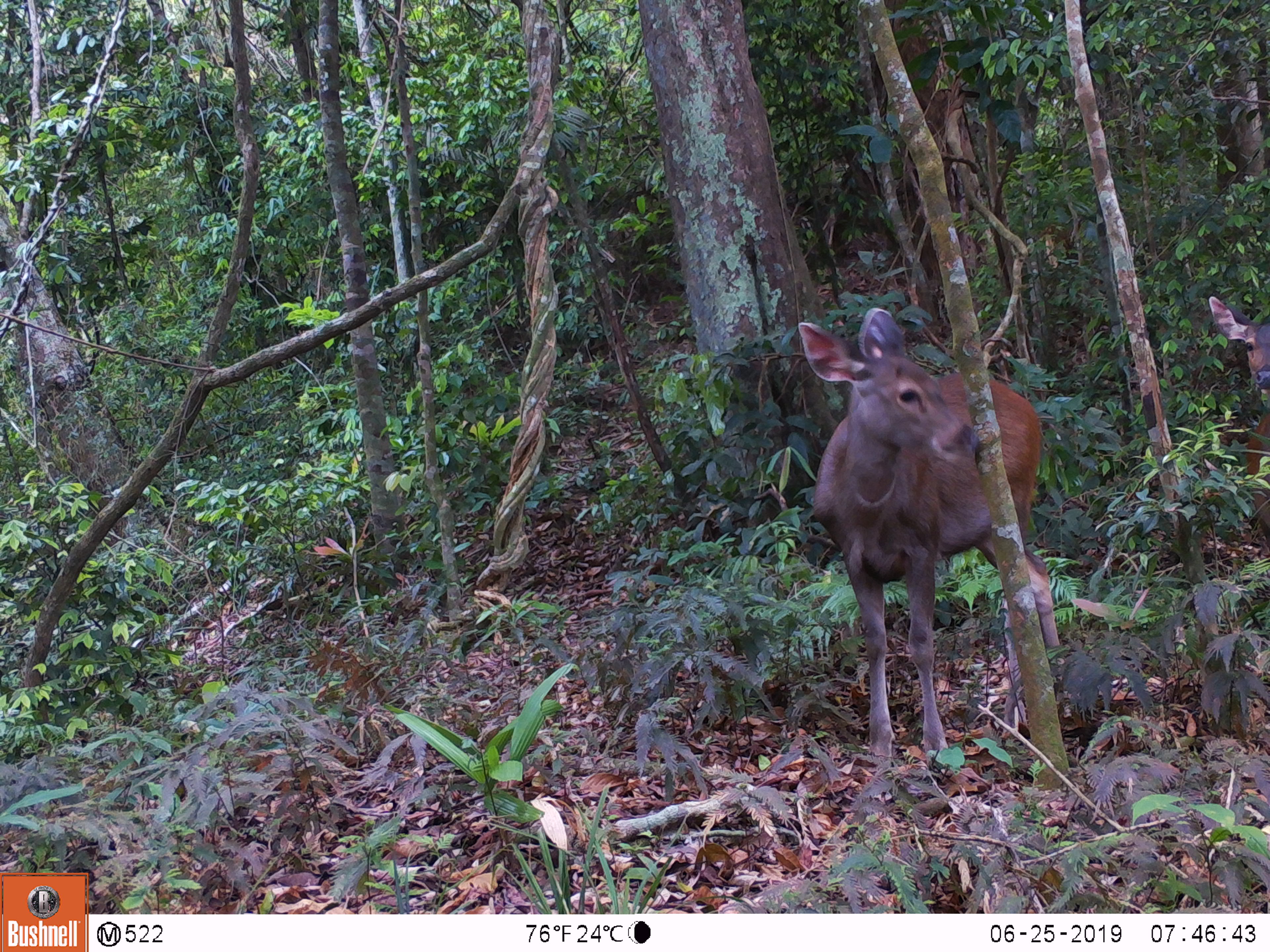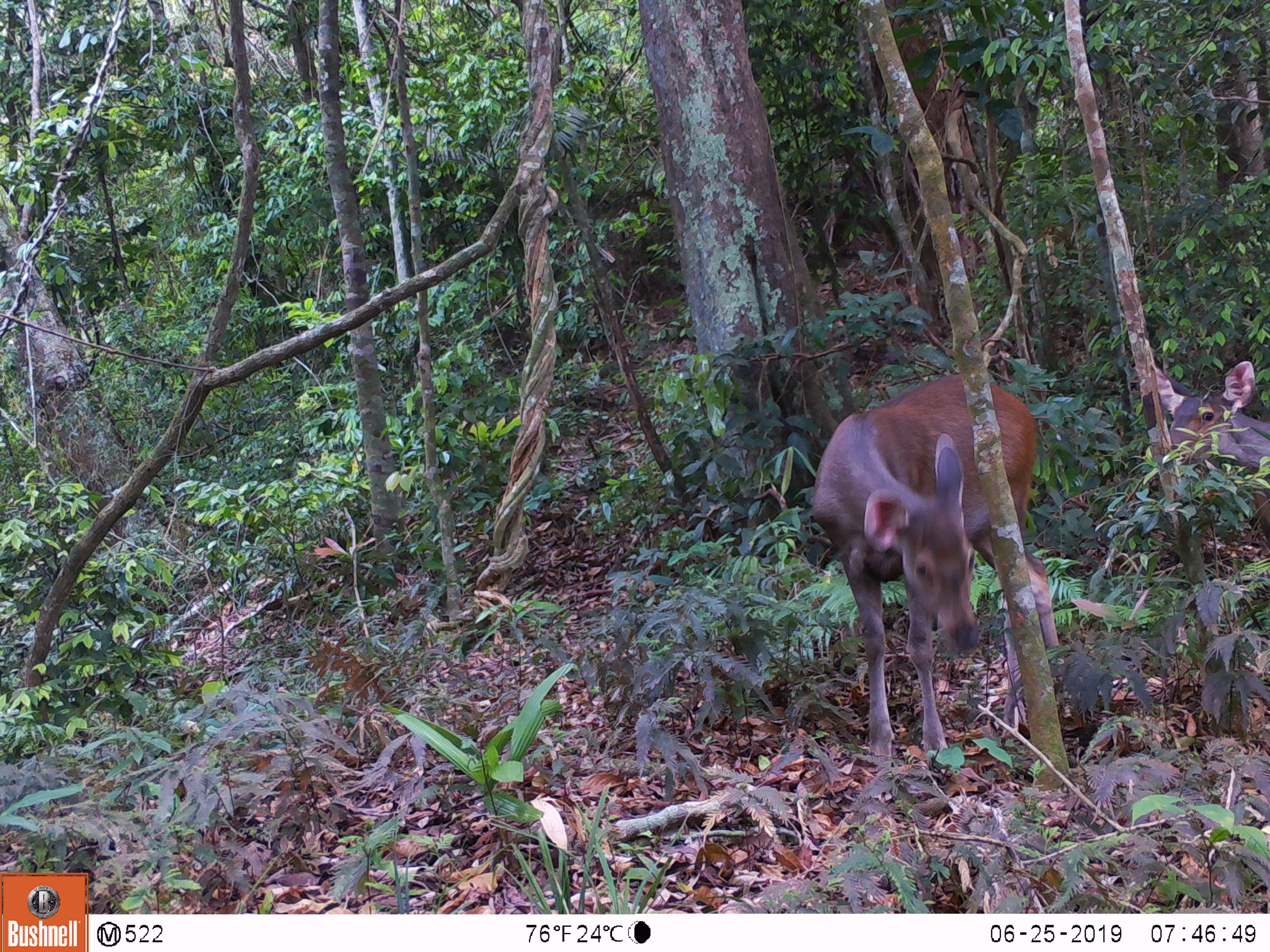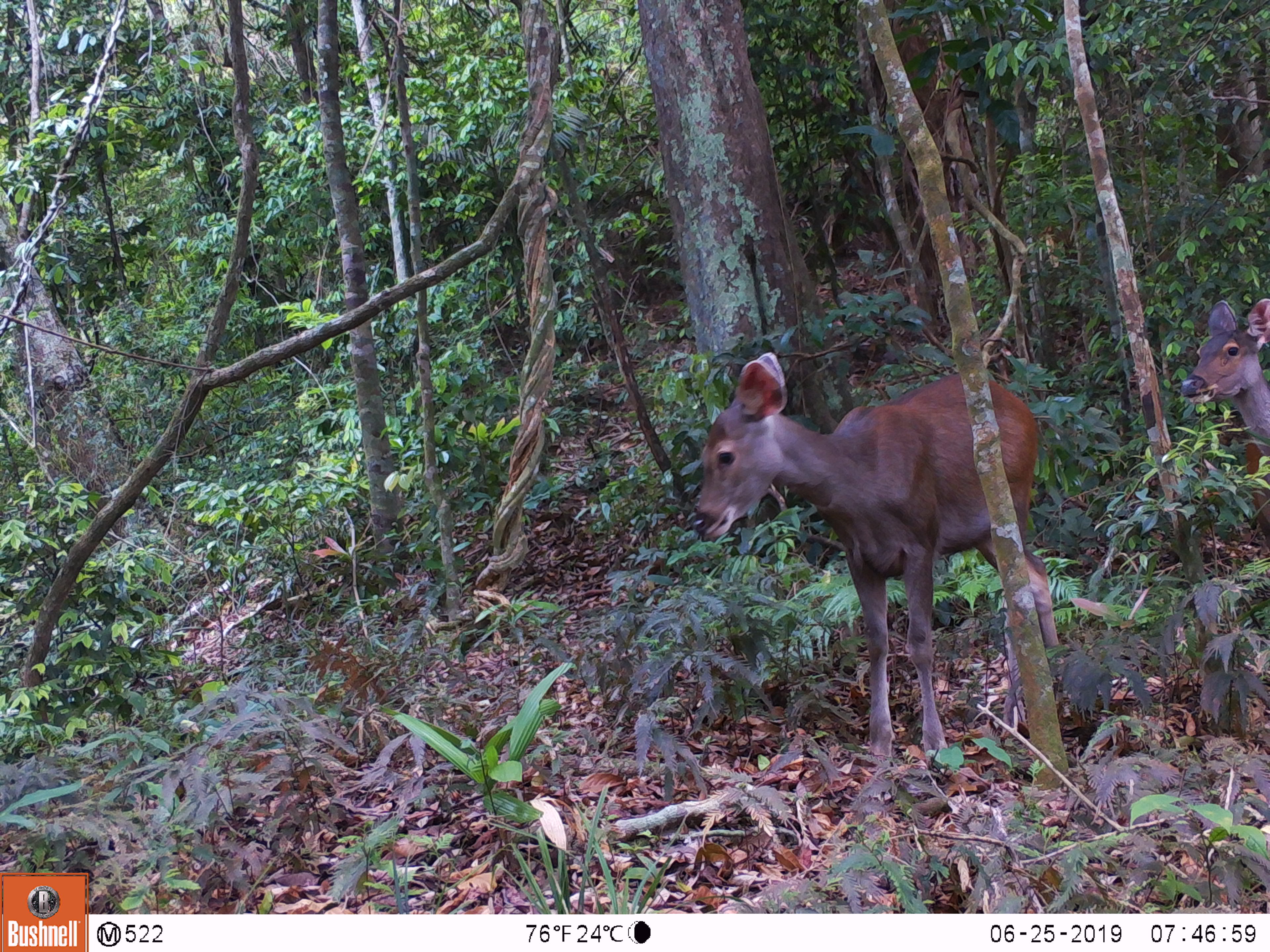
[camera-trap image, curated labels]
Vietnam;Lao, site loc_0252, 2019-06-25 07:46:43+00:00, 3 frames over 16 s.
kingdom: Animalia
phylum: Chordata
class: Mammalia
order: Artiodactyla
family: Cervidae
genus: Rusa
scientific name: Rusa unicolor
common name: sambar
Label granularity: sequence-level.